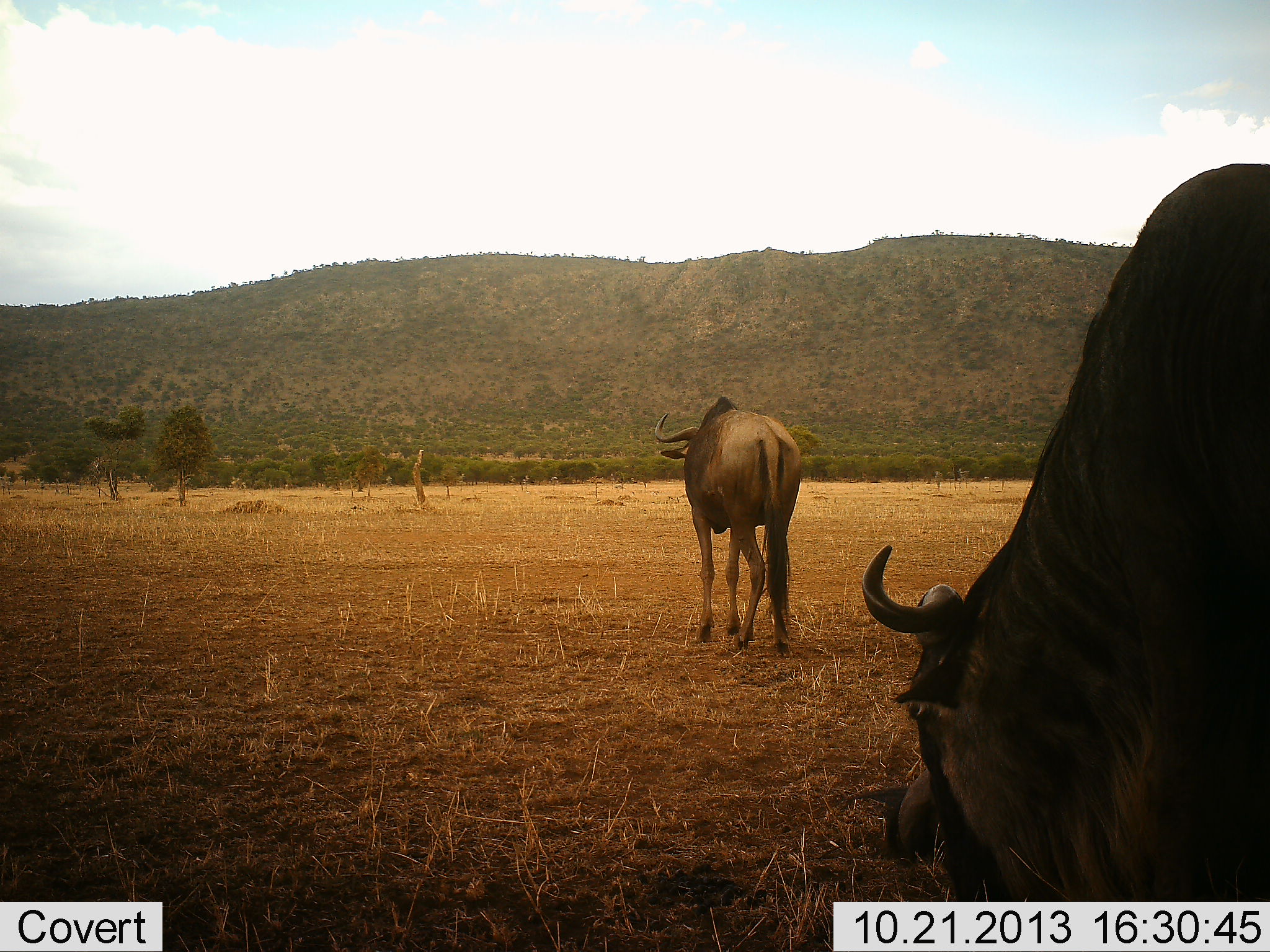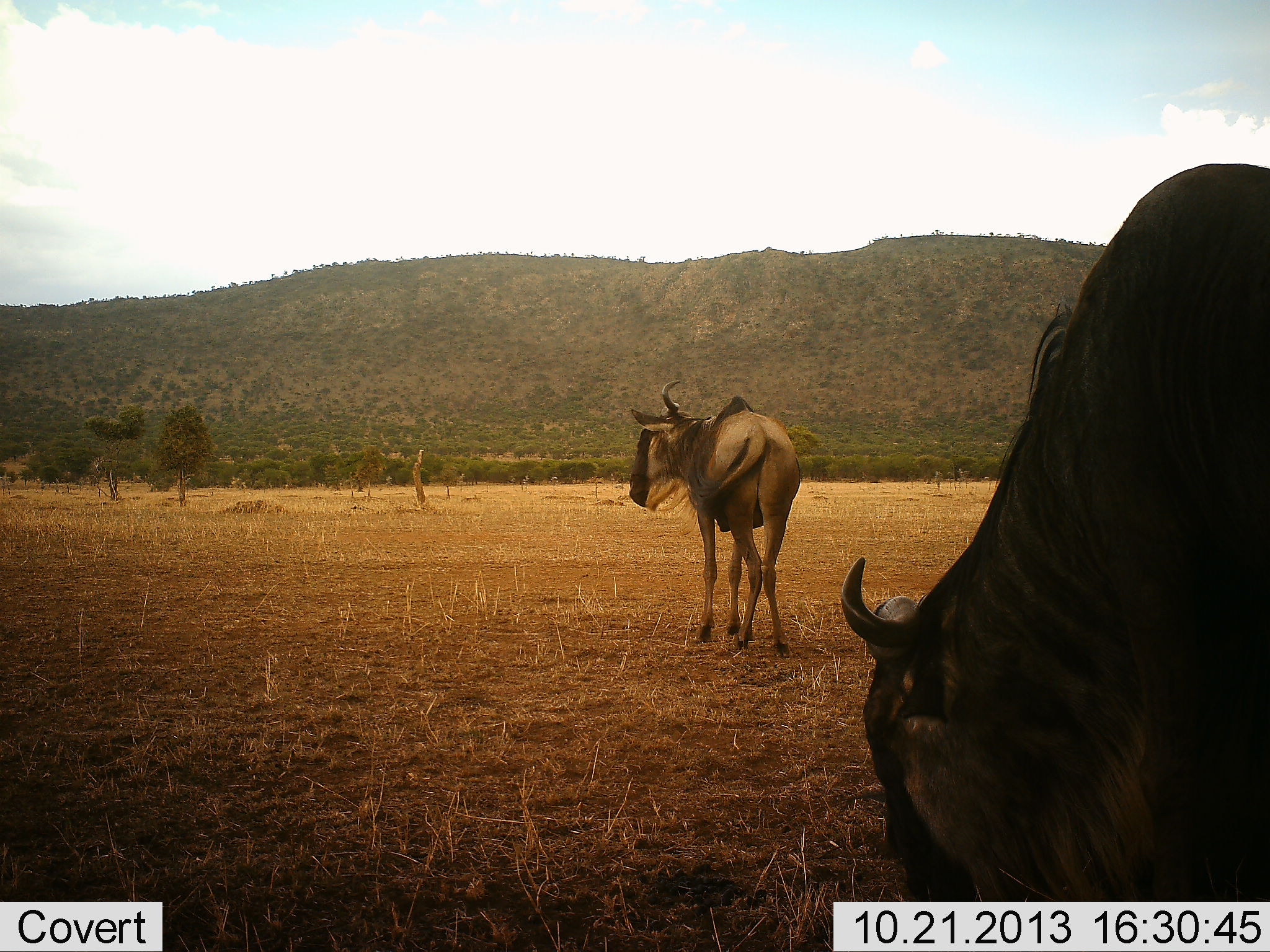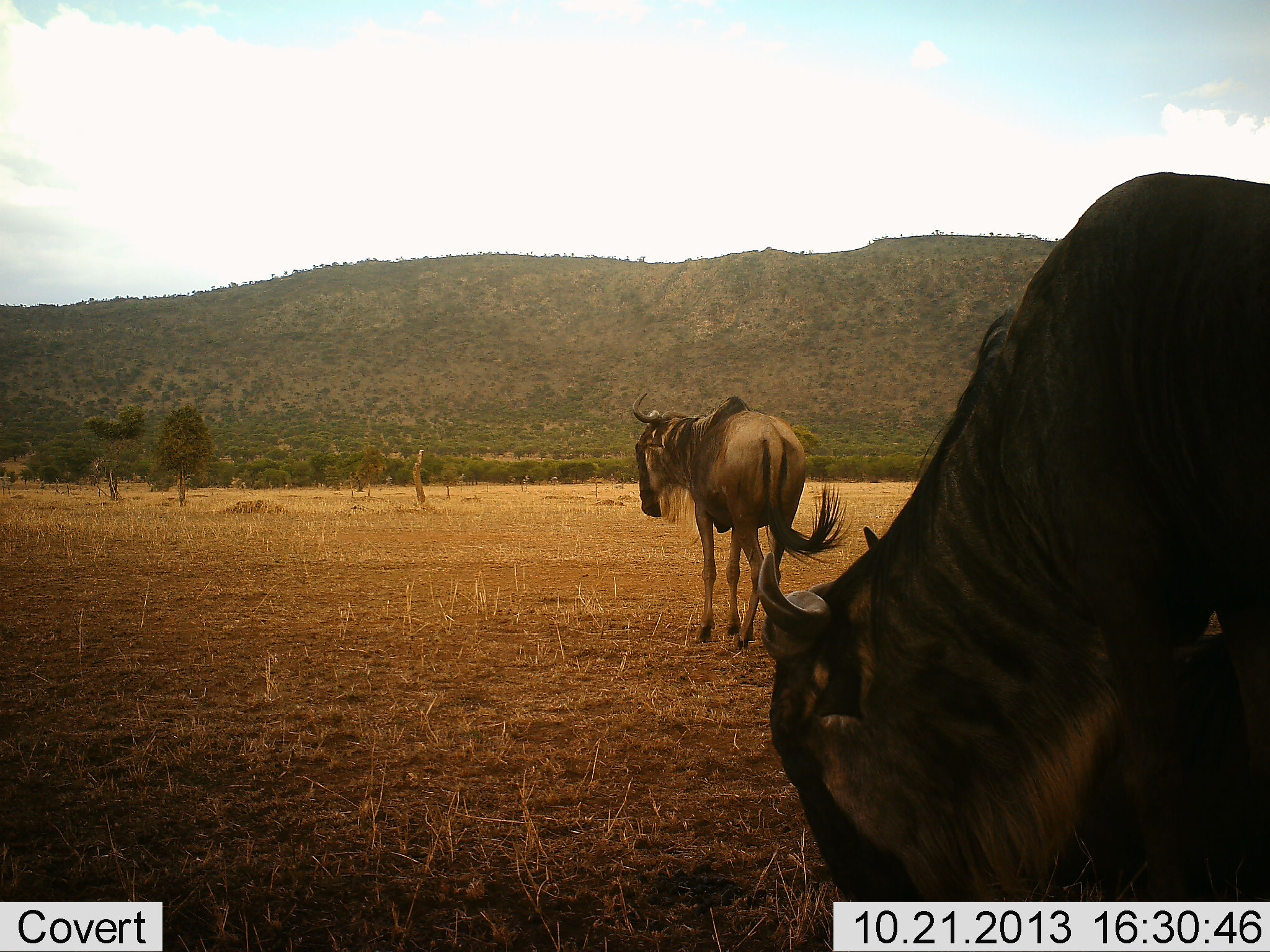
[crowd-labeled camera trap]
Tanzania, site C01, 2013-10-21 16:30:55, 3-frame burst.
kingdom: Animalia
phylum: Chordata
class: Mammalia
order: Artiodactyla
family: Bovidae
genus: Connochaetes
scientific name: Connochaetes taurinus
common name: blue wildebeest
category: wildebeest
Wildebeest (blue wildebeest) (Connochaetes taurinus), count 2. Behavior (volunteer vote fractions): standing 90%, resting 0%, moving 10%, interacting 0%. Young present (vote fraction): 0%. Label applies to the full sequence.